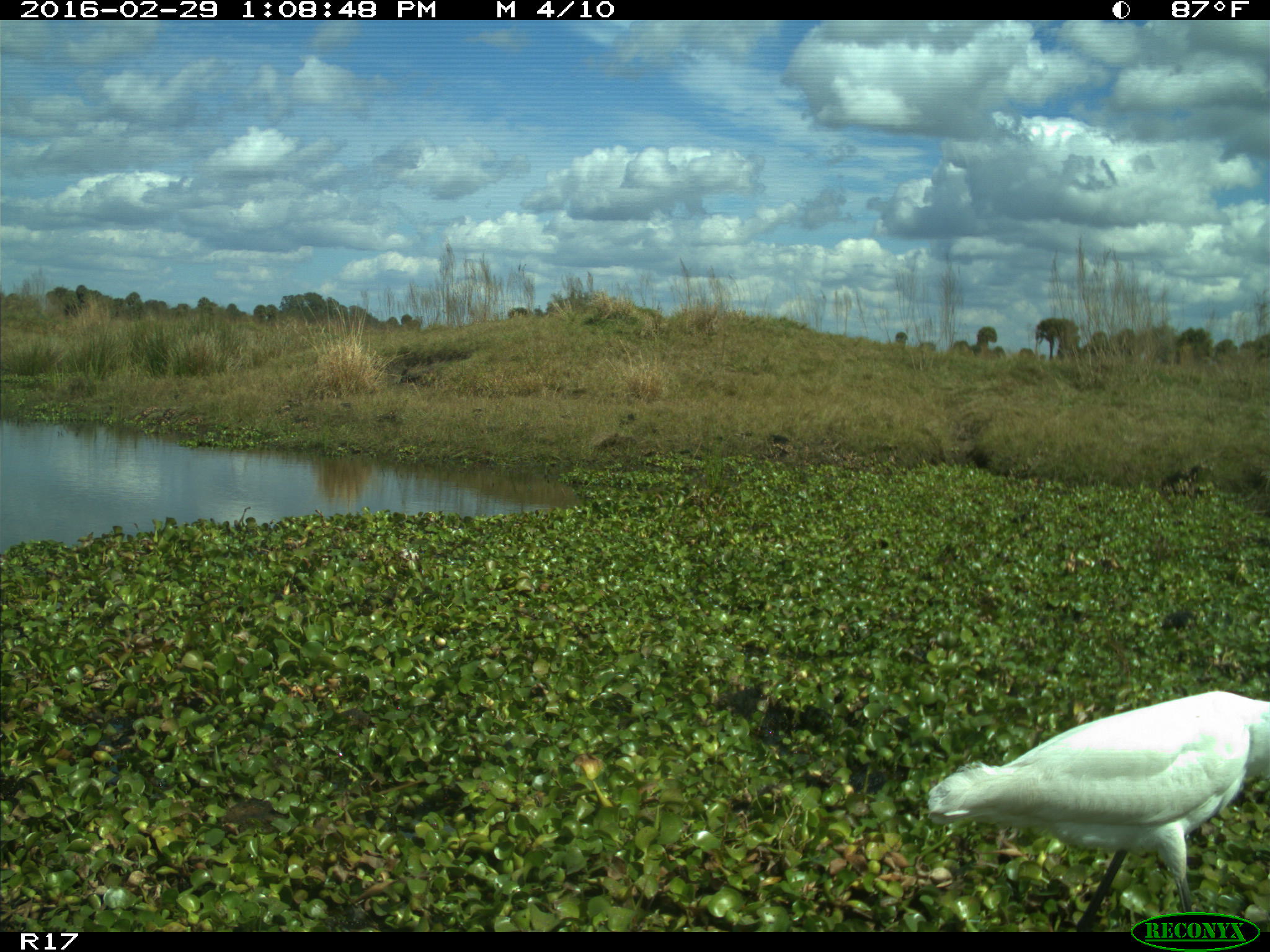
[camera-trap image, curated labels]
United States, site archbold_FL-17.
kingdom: Animalia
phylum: Chordata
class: Aves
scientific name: Aves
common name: birds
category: unidentified bird